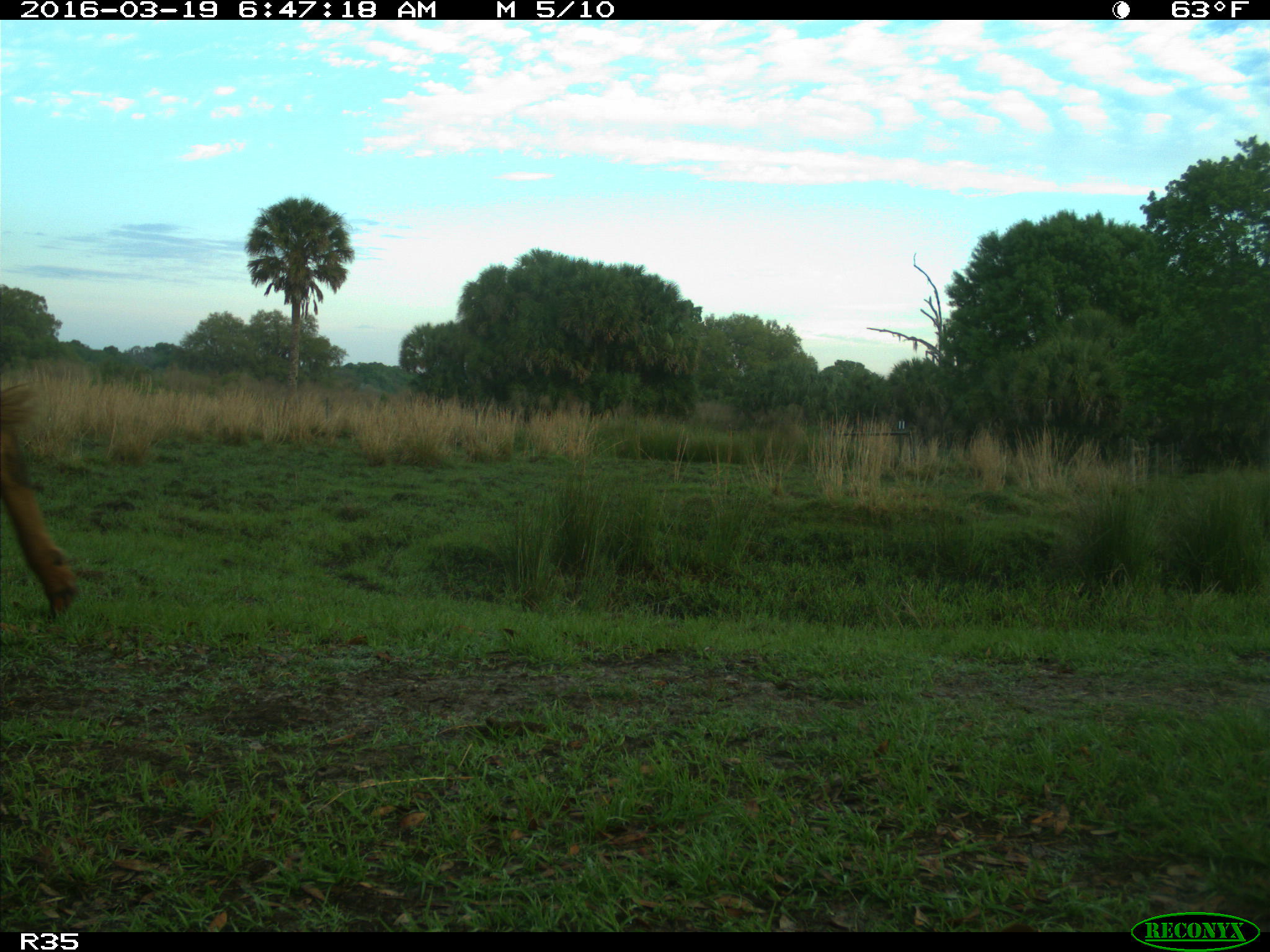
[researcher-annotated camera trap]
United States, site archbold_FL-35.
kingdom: Animalia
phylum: Chordata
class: Mammalia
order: Artiodactyla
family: Bovidae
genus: Bos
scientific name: Bos taurus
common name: domestic cow